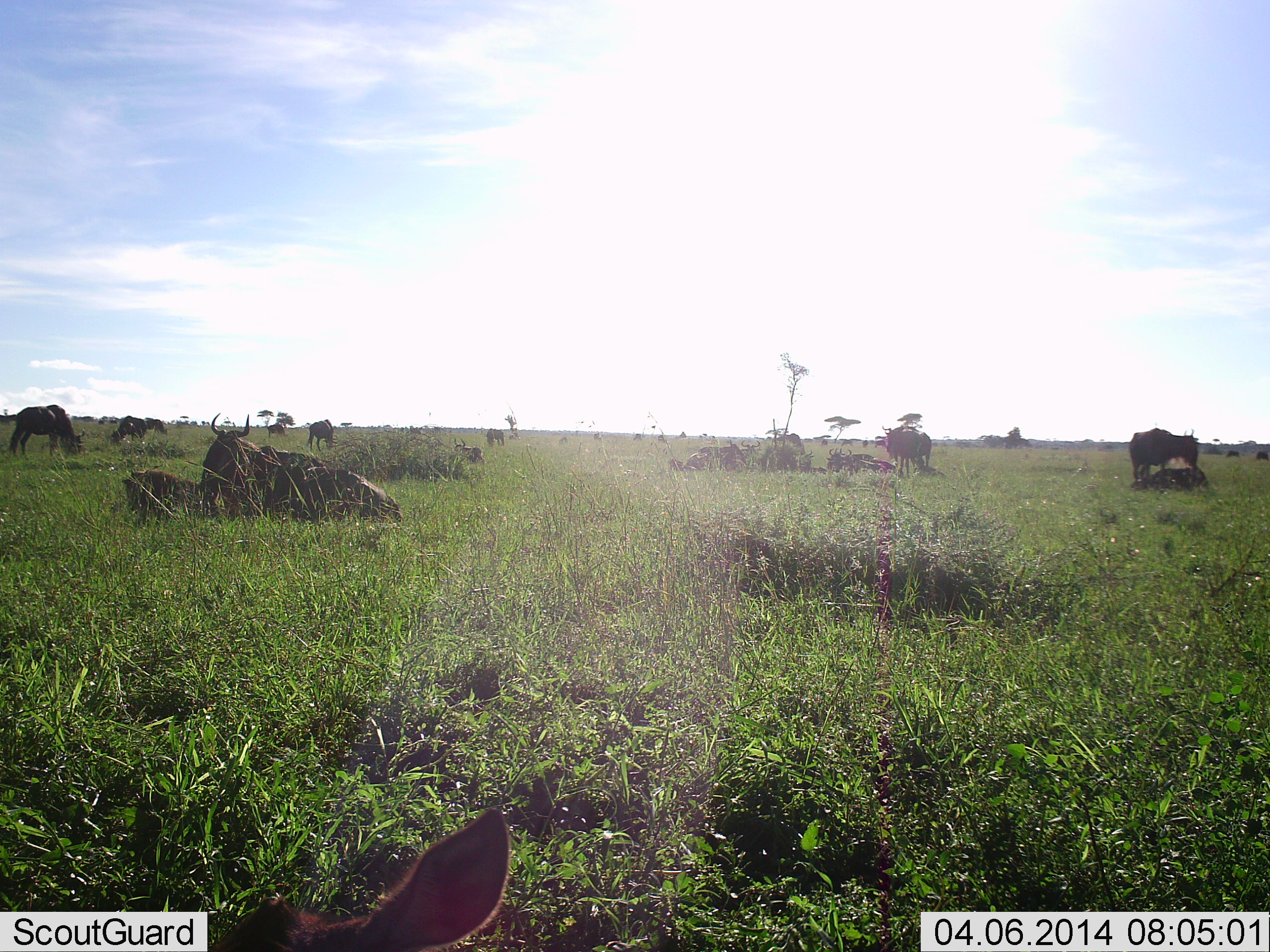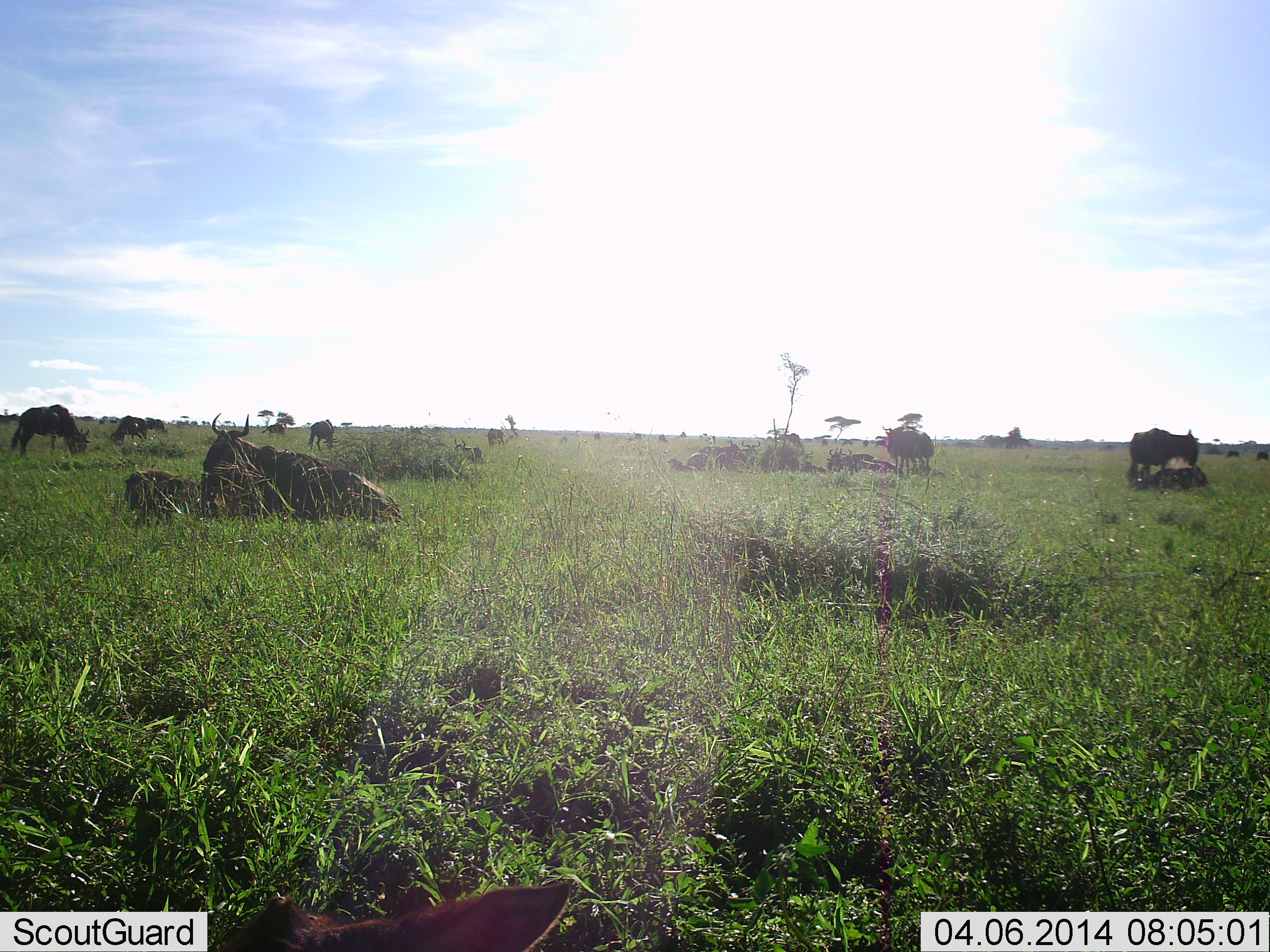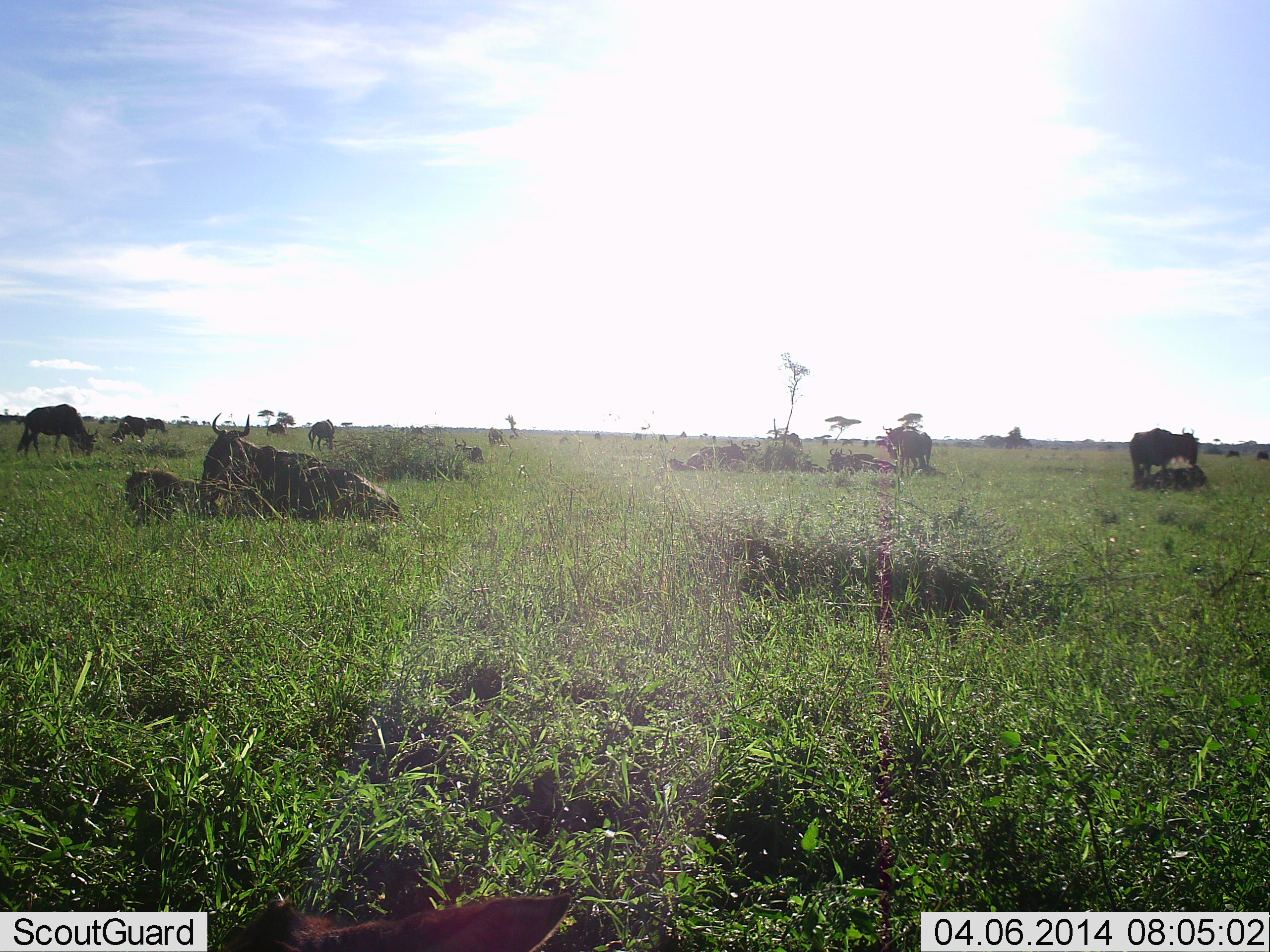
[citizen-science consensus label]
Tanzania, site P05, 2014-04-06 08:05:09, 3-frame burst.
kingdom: Animalia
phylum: Chordata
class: Mammalia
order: Artiodactyla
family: Bovidae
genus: Connochaetes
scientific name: Connochaetes taurinus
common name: blue wildebeest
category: wildebeest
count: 11-50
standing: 70%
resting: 70%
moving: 10%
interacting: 10%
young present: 20%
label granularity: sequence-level